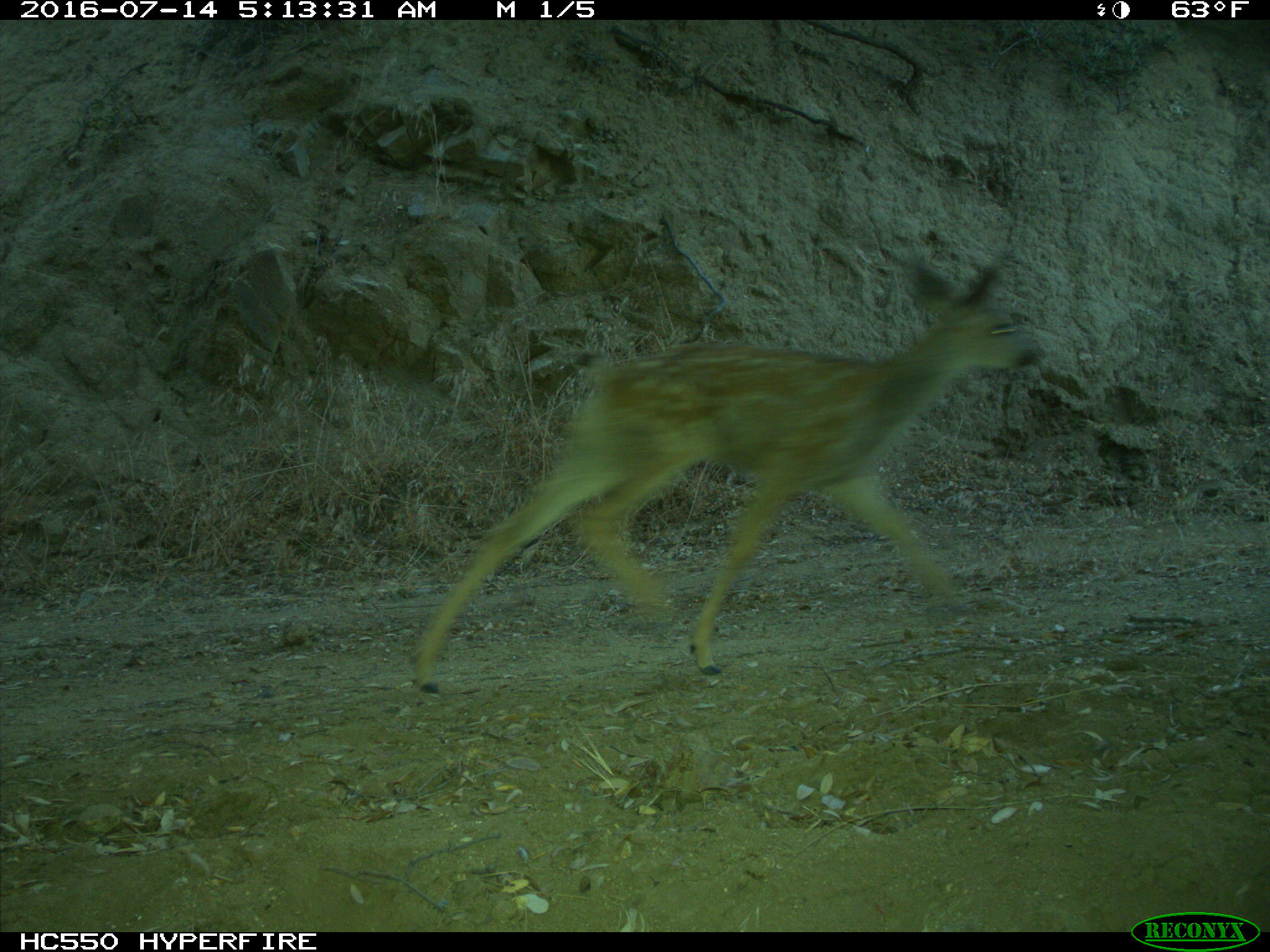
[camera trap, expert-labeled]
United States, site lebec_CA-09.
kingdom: Animalia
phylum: Chordata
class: Mammalia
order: Artiodactyla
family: Cervidae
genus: Odocoileus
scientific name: Odocoileus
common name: deer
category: unidentified deer